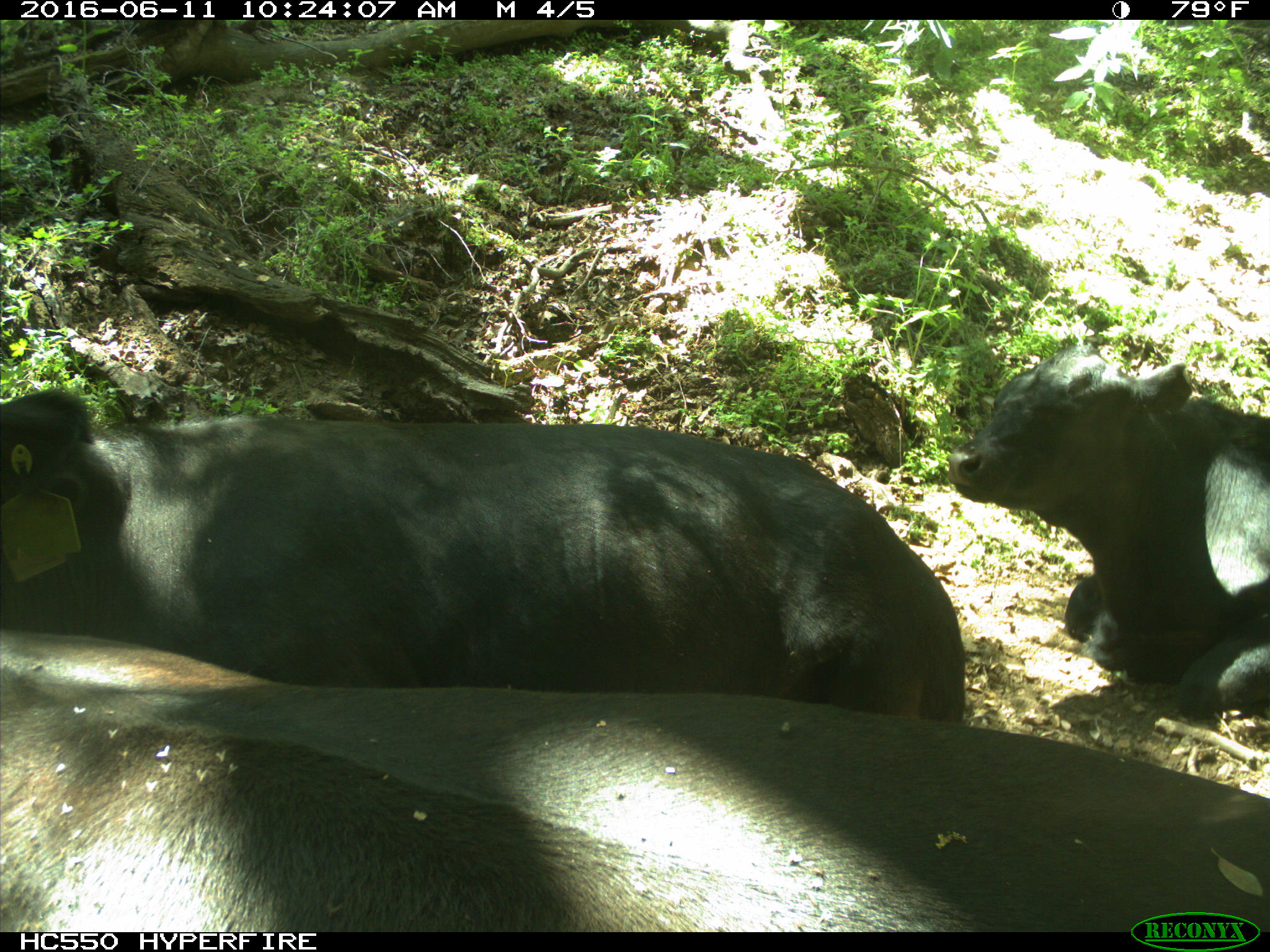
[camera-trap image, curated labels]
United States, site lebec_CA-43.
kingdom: Animalia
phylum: Chordata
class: Mammalia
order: Artiodactyla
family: Bovidae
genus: Bos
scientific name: Bos taurus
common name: domestic cow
Bos taurus (domestic cow).